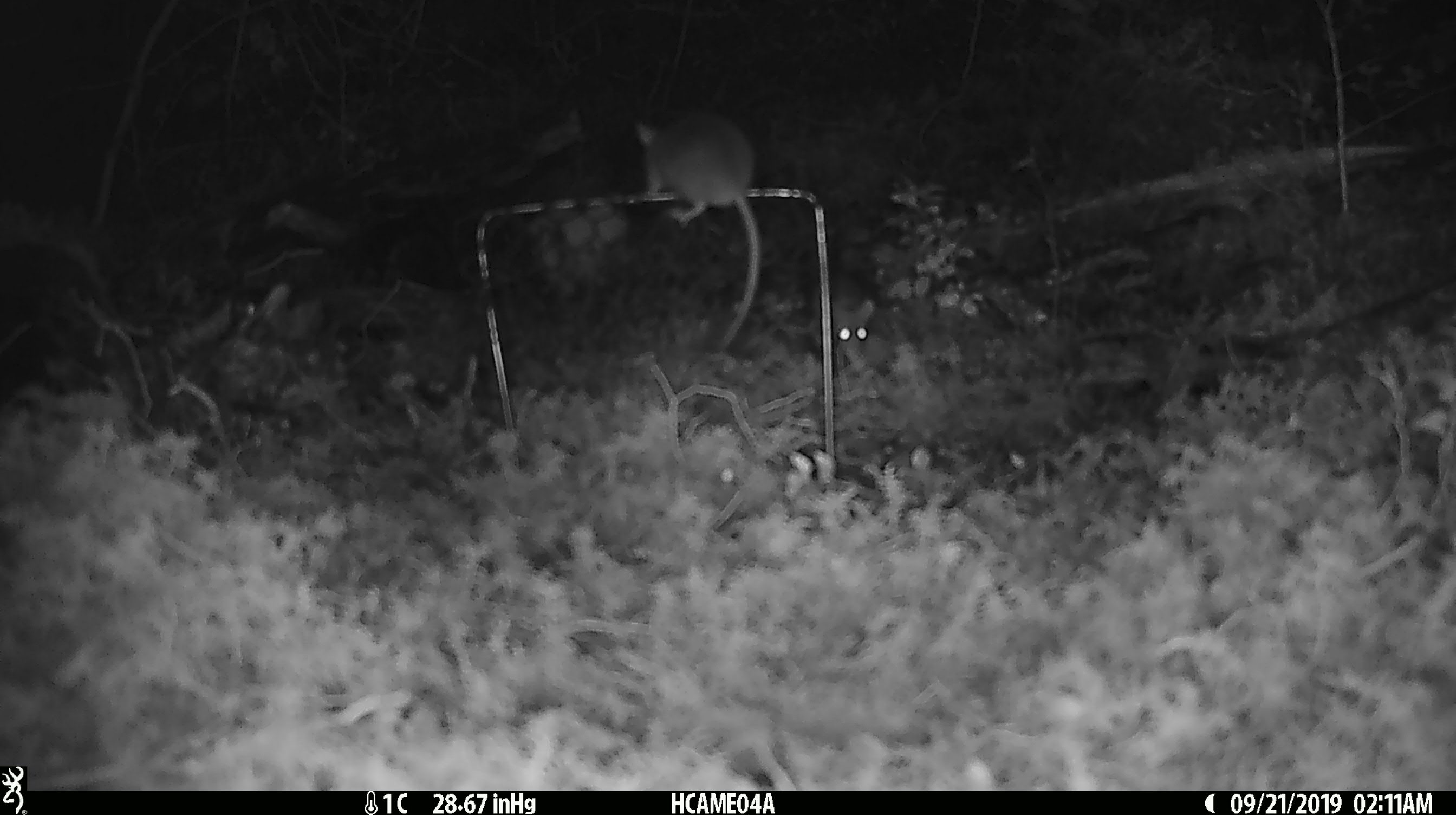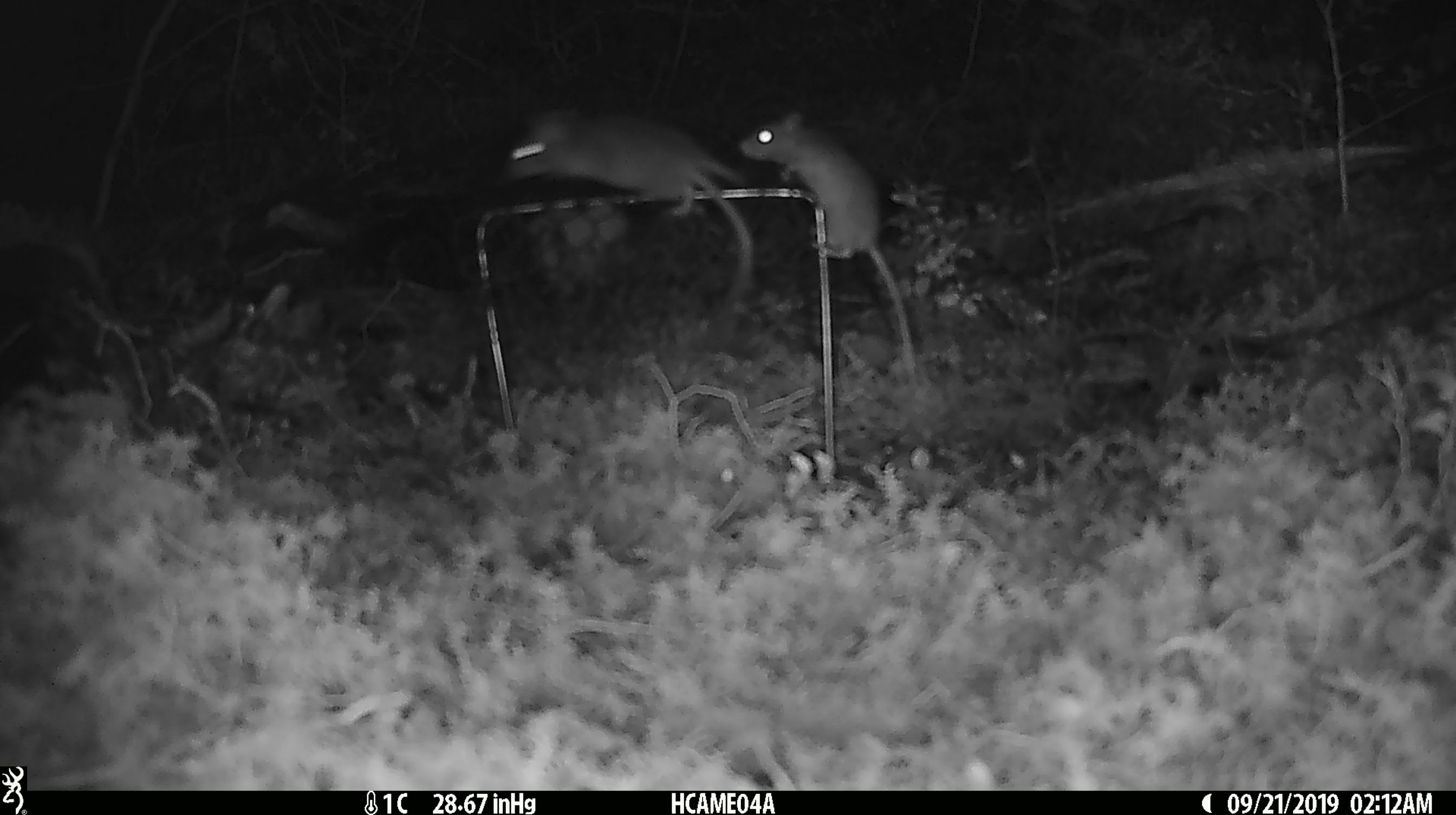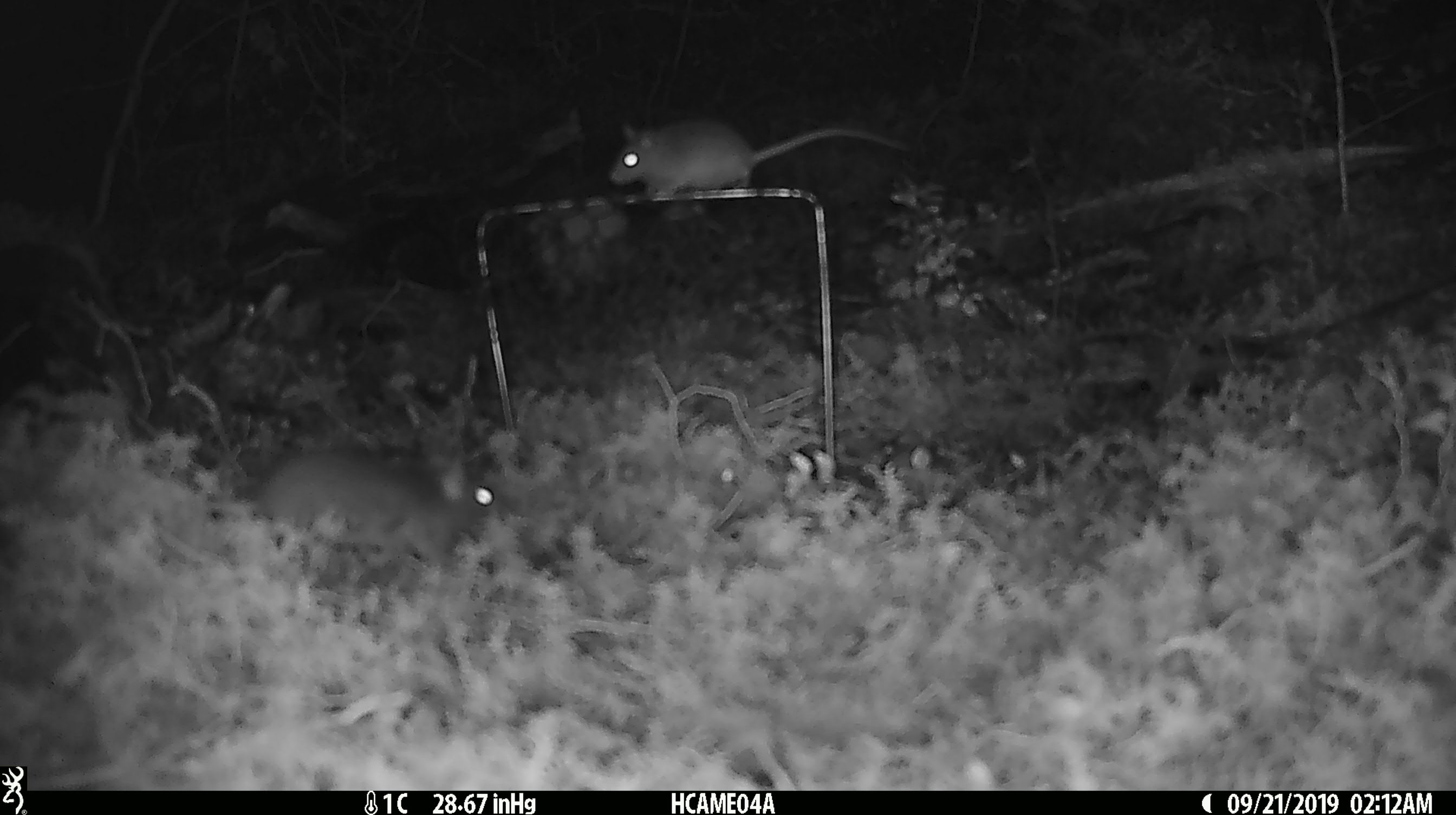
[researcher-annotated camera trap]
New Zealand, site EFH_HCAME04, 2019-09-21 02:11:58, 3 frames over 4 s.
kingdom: Animalia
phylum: Chordata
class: Mammalia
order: Rodentia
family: Muridae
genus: Mus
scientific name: Mus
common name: mouse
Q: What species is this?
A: Mouse (Mus).